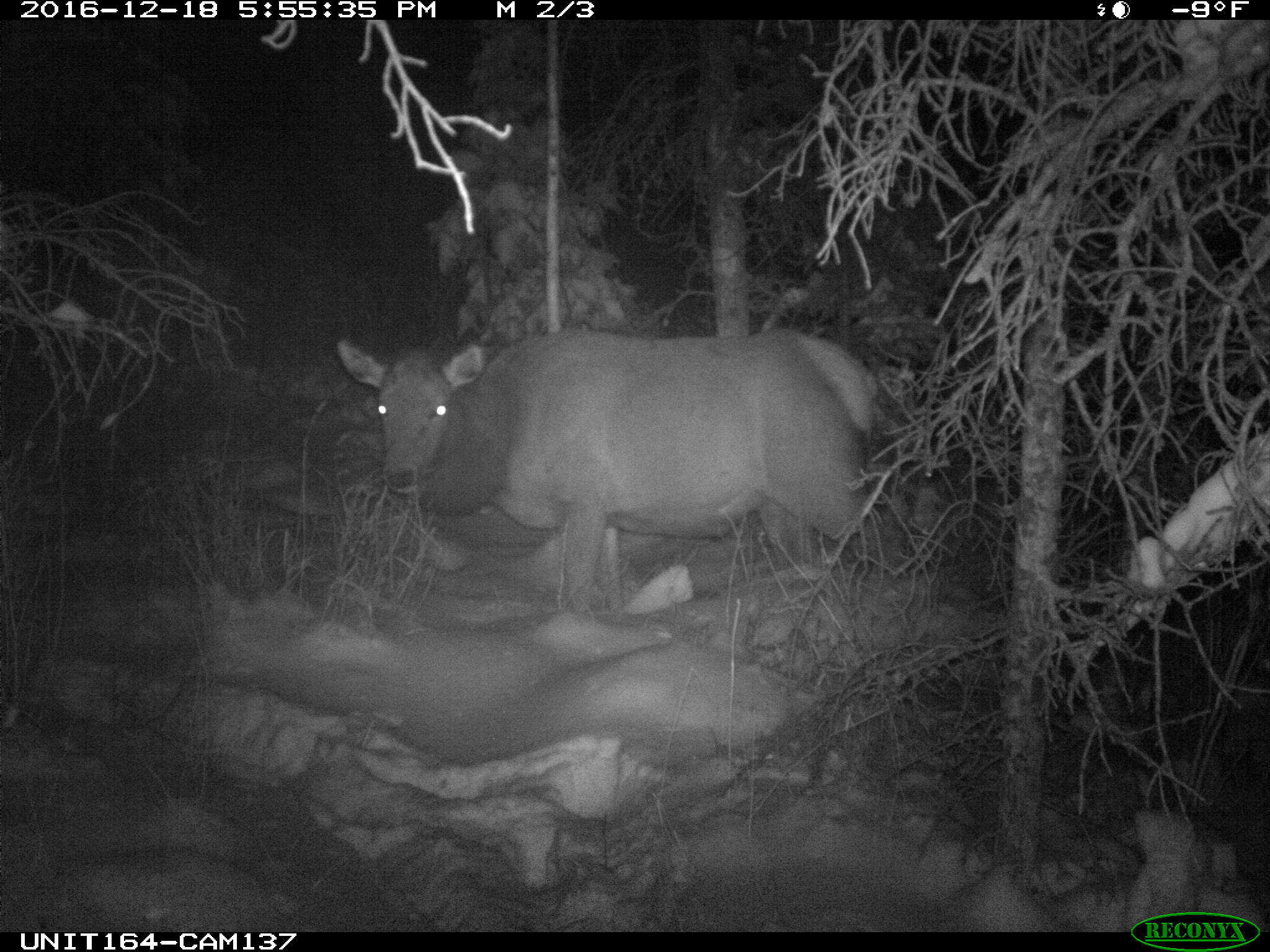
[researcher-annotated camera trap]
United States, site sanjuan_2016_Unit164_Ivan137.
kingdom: Animalia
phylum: Chordata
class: Mammalia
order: Artiodactyla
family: Cervidae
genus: Cervus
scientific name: Cervus elaphus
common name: red deer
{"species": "Cervus elaphus (red deer)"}